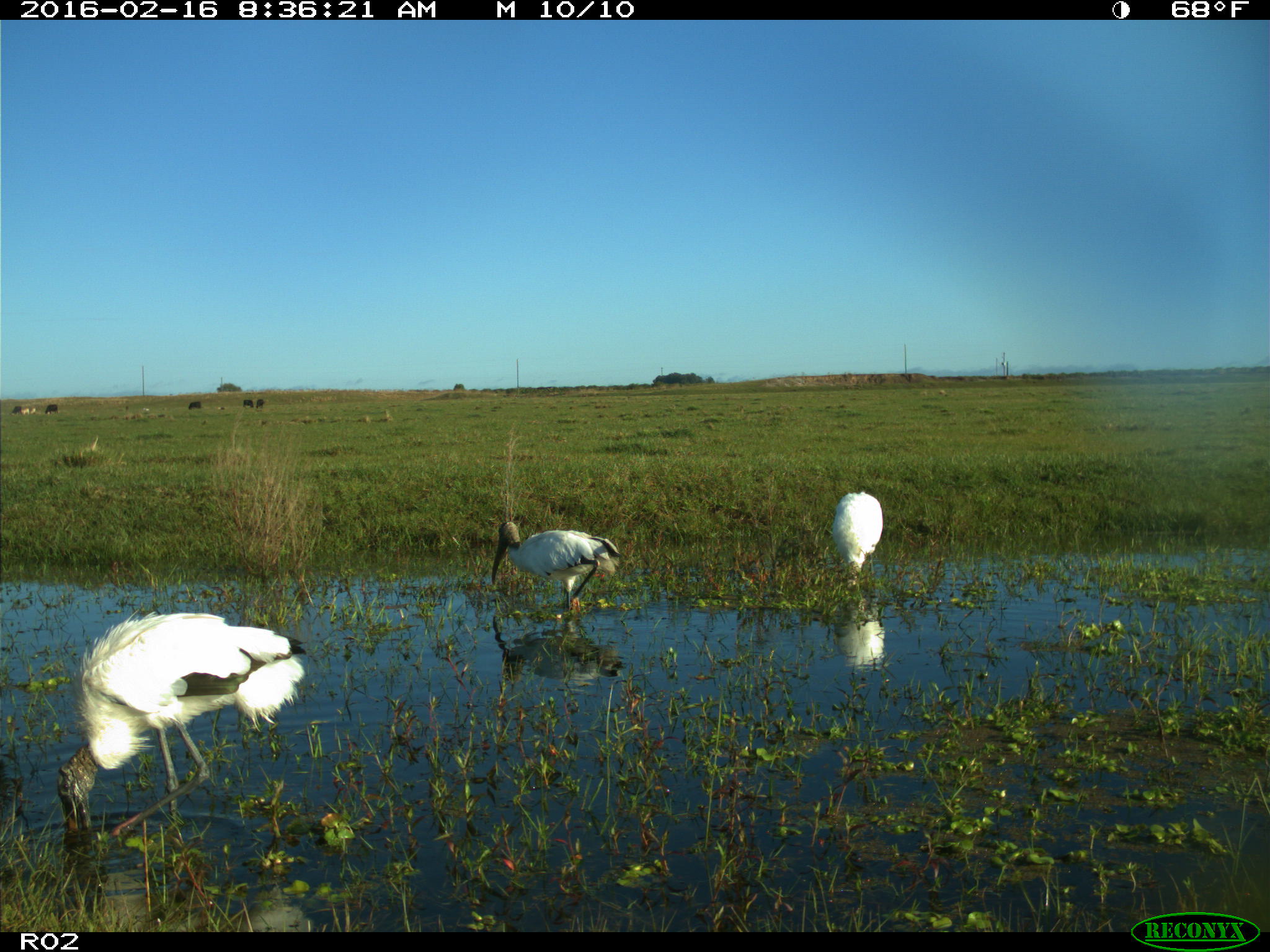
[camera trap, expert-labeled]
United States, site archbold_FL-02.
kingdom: Animalia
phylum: Chordata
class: Aves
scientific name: Aves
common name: birds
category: unidentified bird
Unidentified bird (birds) (Aves).